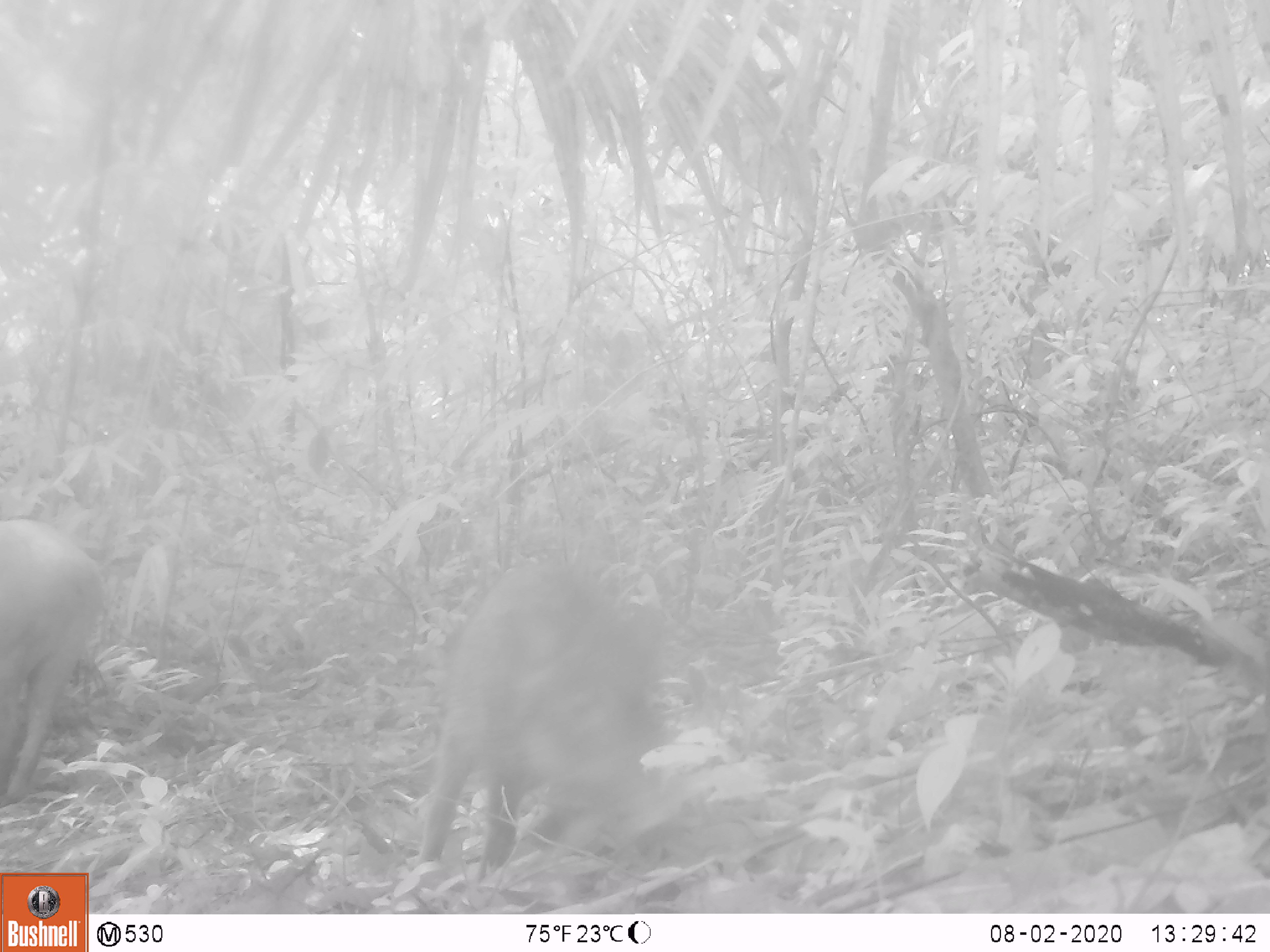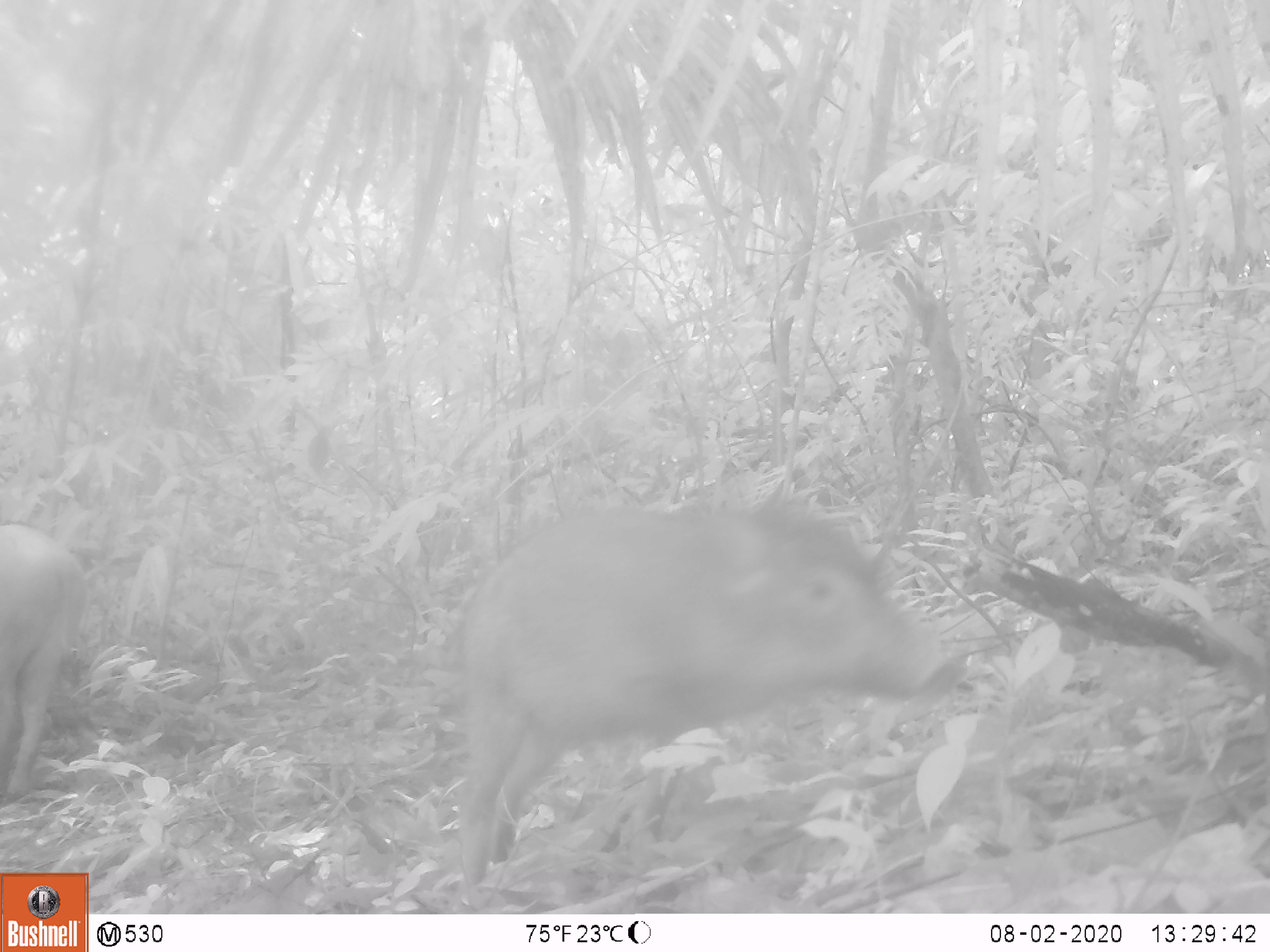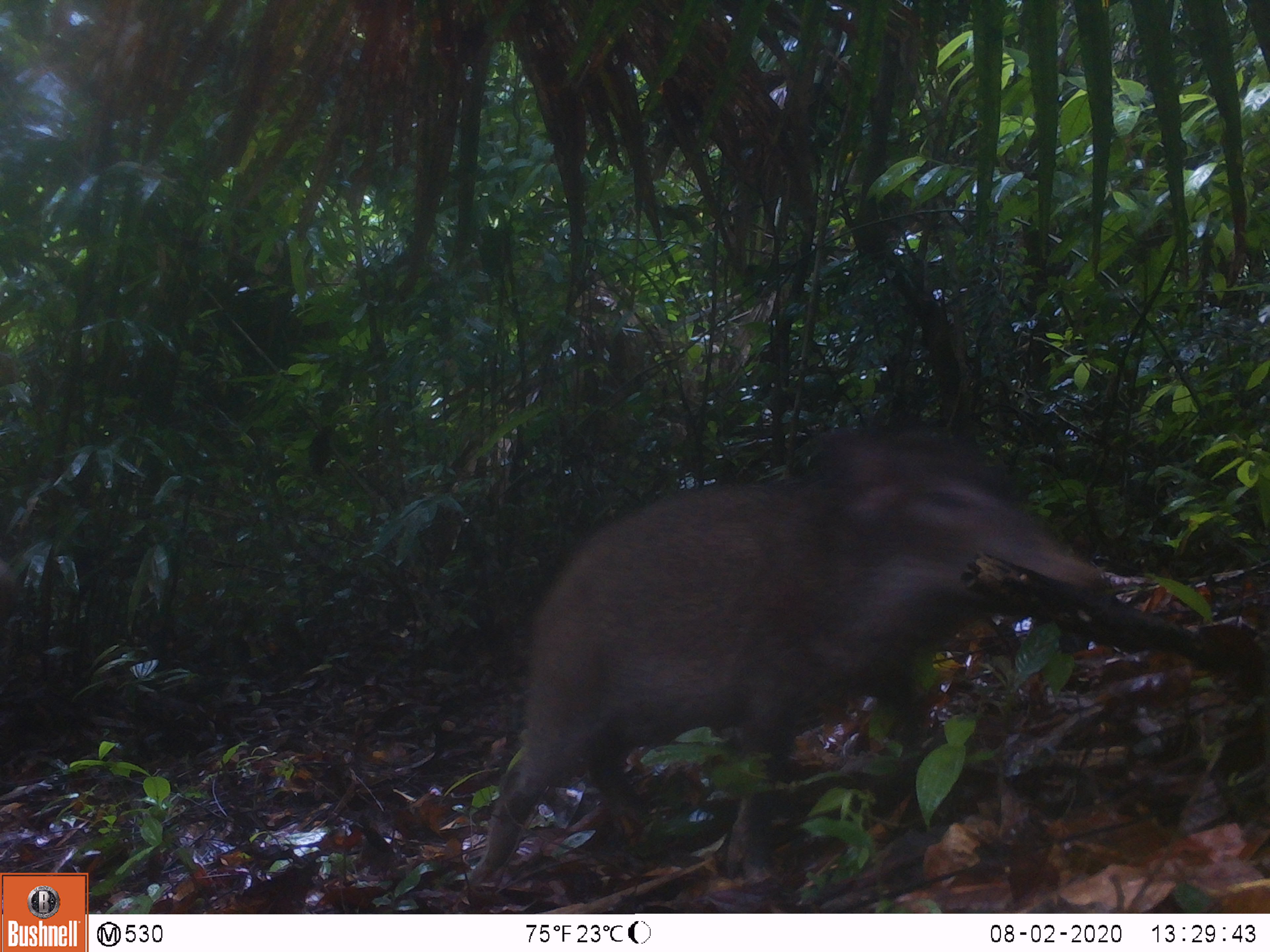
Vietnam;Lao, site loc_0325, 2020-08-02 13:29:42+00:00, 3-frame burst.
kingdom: Animalia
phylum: Chordata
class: Mammalia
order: Artiodactyla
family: Suidae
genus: Sus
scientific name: Sus scrofa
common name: eurasian wild pig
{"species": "eurasian wild pig (Sus scrofa)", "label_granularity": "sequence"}